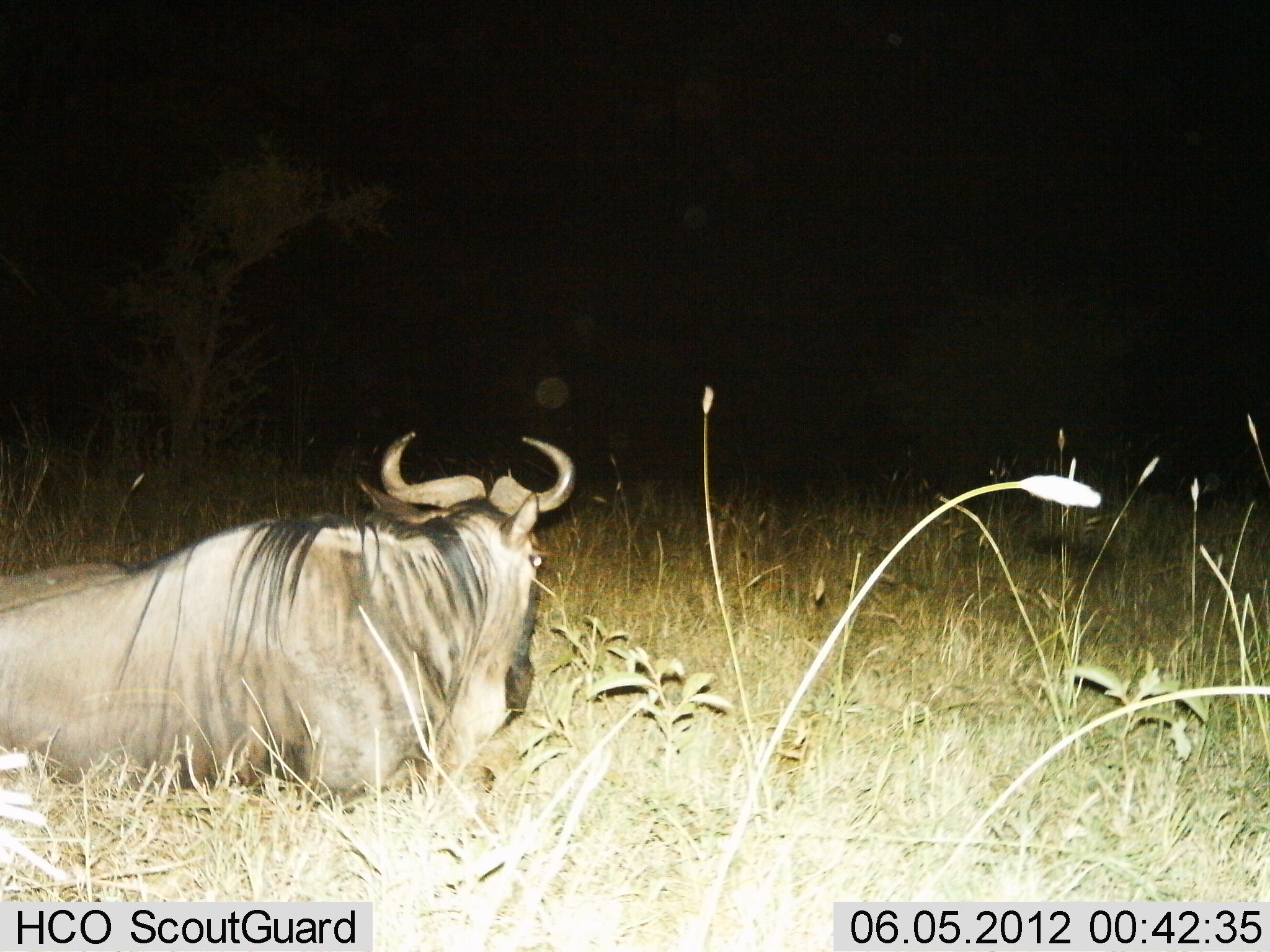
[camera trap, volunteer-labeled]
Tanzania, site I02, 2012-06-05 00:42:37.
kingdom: Animalia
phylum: Chordata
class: Mammalia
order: Artiodactyla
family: Bovidae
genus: Connochaetes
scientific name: Connochaetes taurinus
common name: blue wildebeest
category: wildebeest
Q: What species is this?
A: Wildebeest (blue wildebeest) (Connochaetes taurinus).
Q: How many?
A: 1.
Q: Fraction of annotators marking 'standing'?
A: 0%.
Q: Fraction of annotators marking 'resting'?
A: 100%.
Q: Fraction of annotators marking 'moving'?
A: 0%.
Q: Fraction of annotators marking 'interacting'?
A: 0%.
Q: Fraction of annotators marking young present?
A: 0%.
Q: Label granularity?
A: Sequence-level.